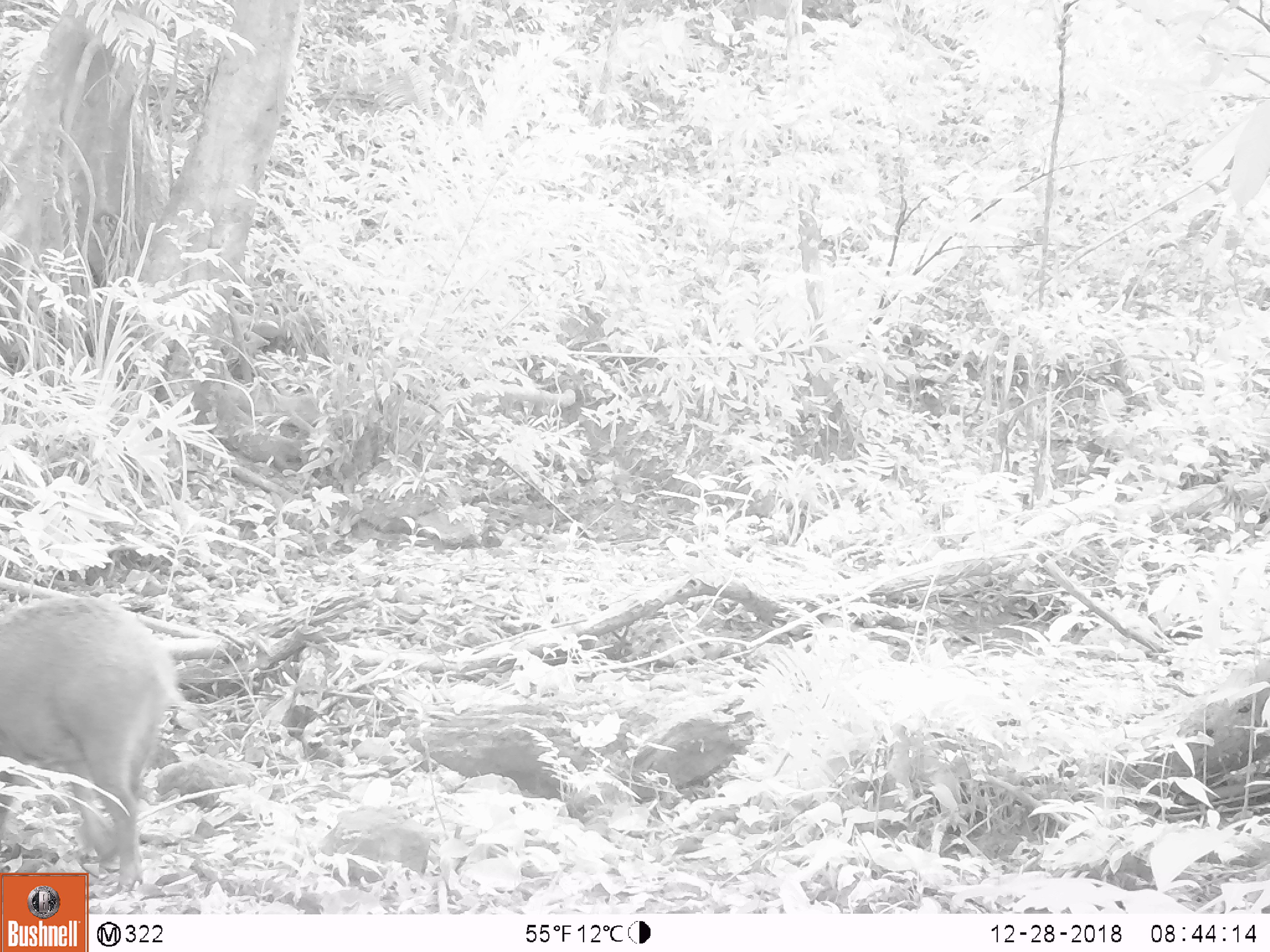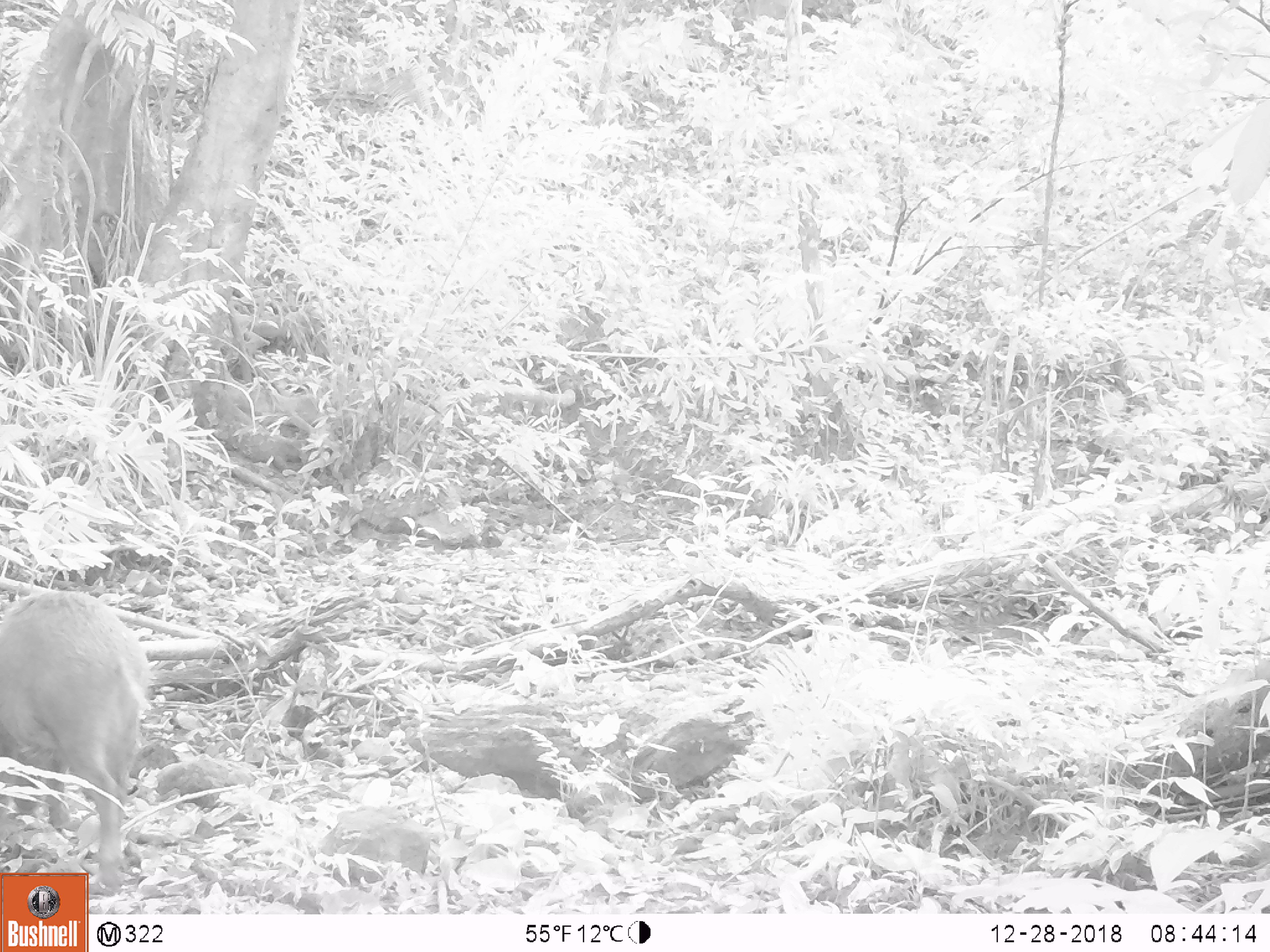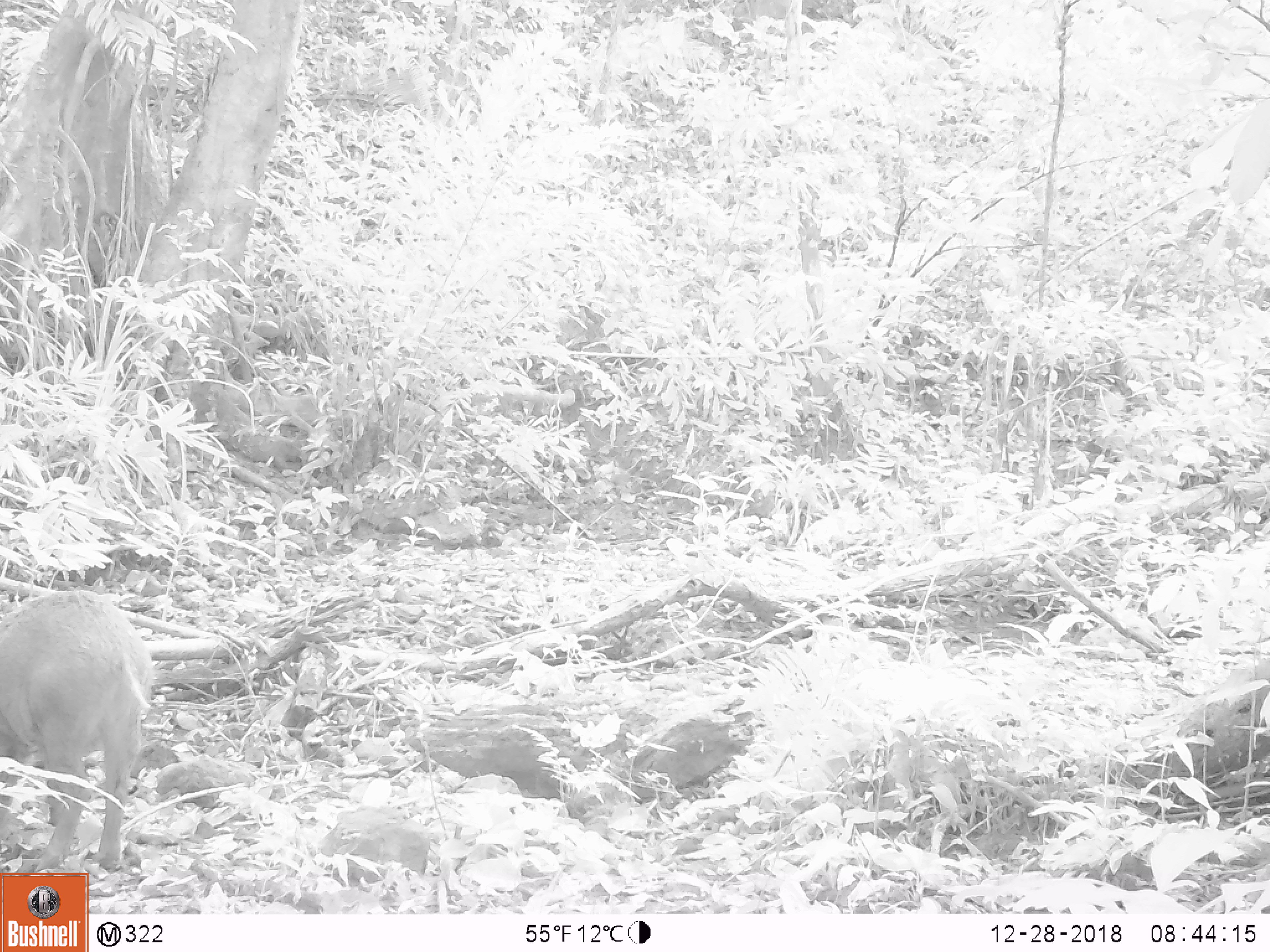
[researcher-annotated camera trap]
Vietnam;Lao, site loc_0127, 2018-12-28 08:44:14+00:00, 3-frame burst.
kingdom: Animalia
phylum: Chordata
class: Mammalia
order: Artiodactyla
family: Suidae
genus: Sus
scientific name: Sus scrofa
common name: eurasian wild pig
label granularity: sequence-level